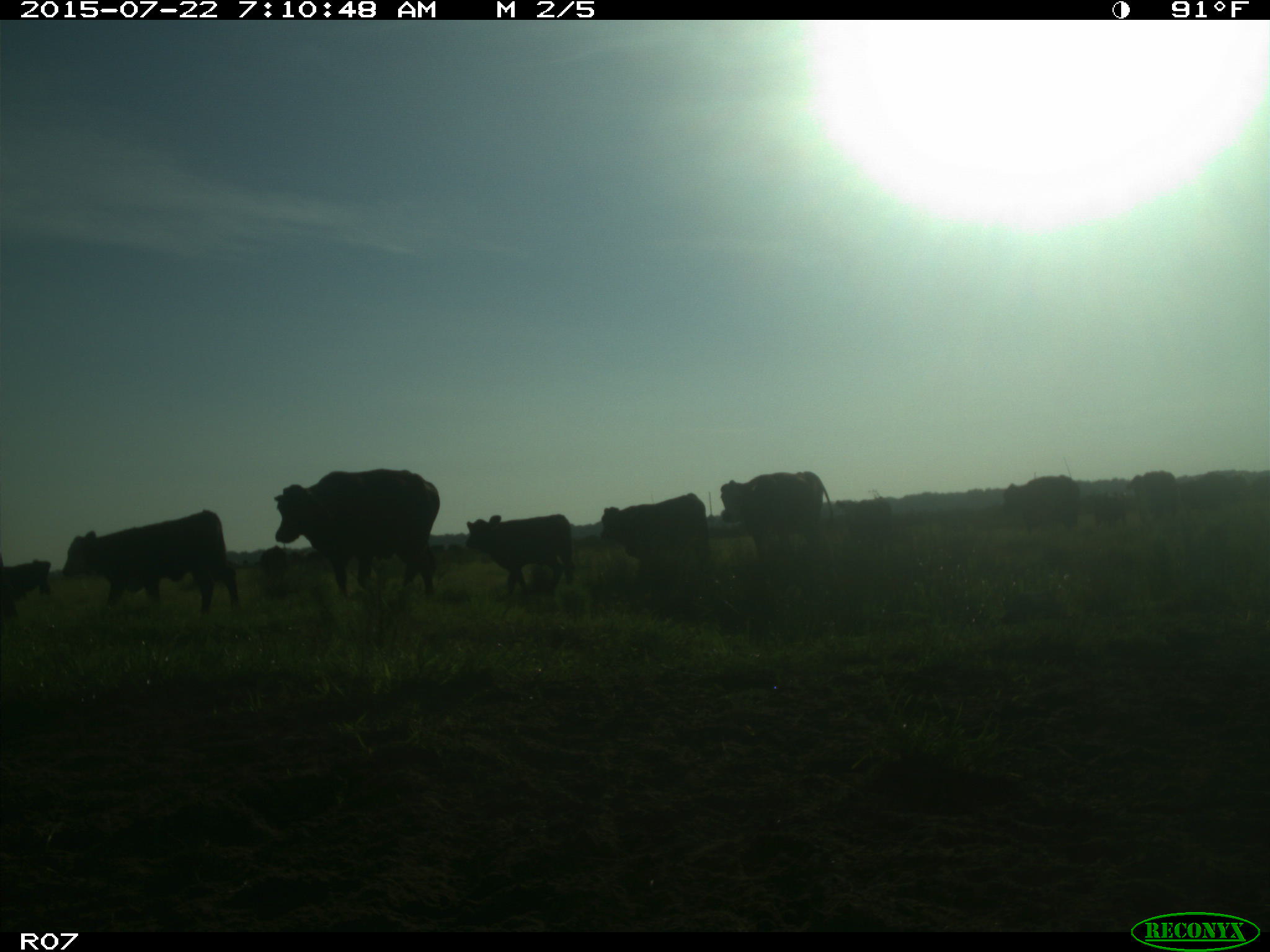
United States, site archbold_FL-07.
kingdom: Animalia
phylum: Chordata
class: Mammalia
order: Artiodactyla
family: Suidae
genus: Sus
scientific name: Sus scrofa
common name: wild boar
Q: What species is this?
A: Sus scrofa (wild boar).